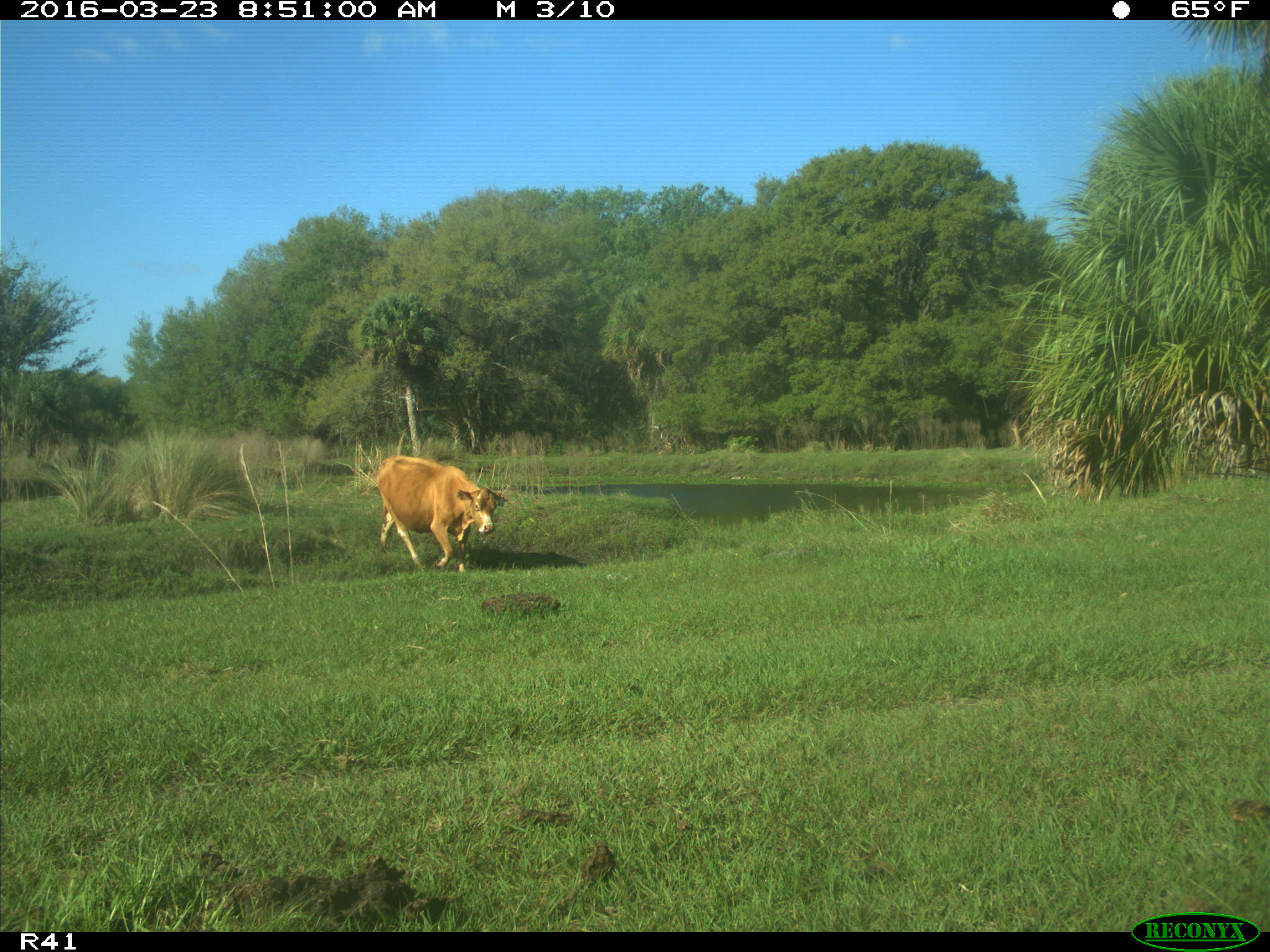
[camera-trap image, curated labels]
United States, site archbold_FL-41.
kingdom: Animalia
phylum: Chordata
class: Mammalia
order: Artiodactyla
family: Bovidae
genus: Bos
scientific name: Bos taurus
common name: domestic cow